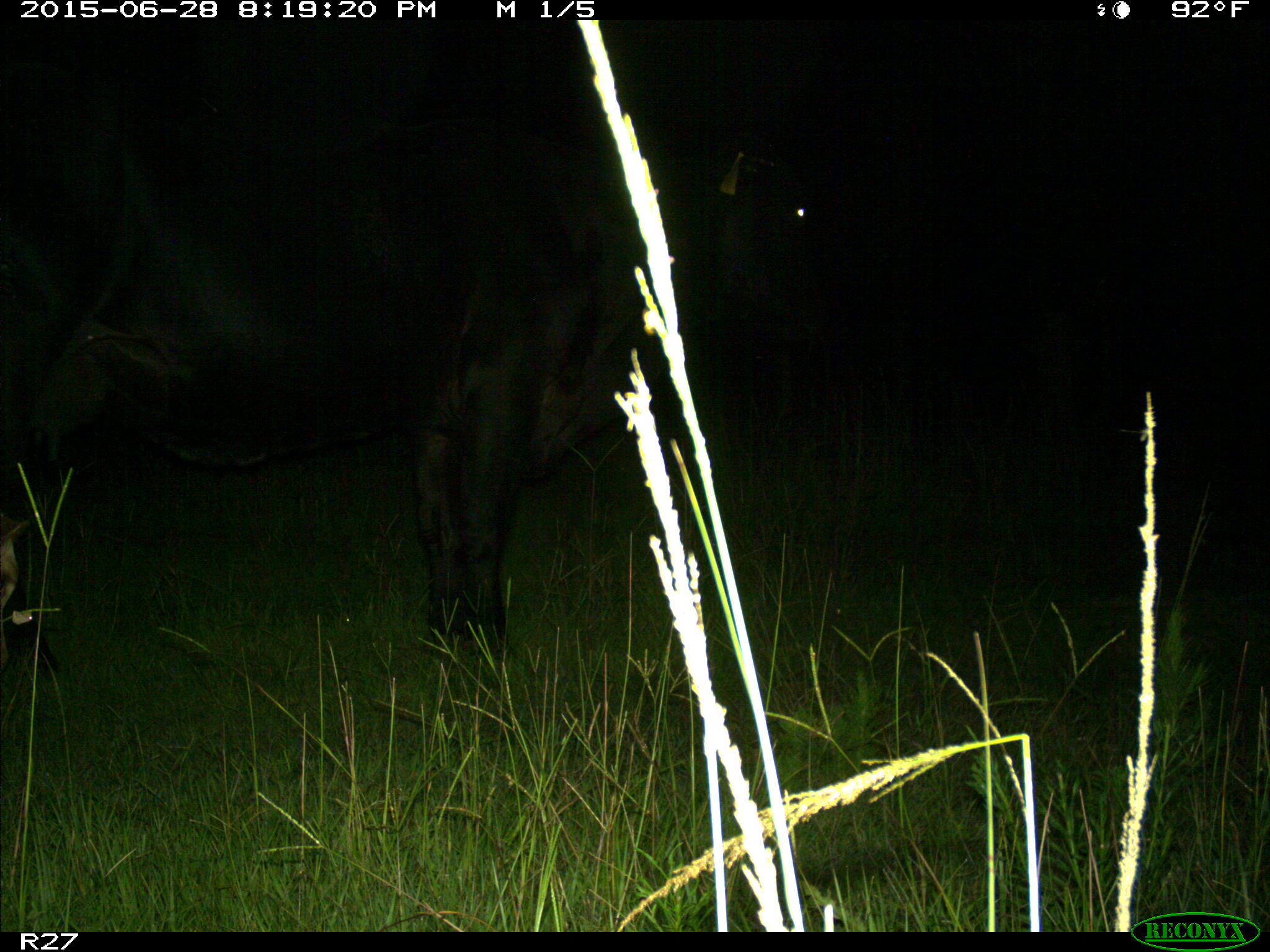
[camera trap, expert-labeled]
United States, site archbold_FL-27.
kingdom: Animalia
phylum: Chordata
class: Mammalia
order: Artiodactyla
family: Bovidae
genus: Bos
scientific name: Bos taurus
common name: domestic cow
Bos taurus (domestic cow).